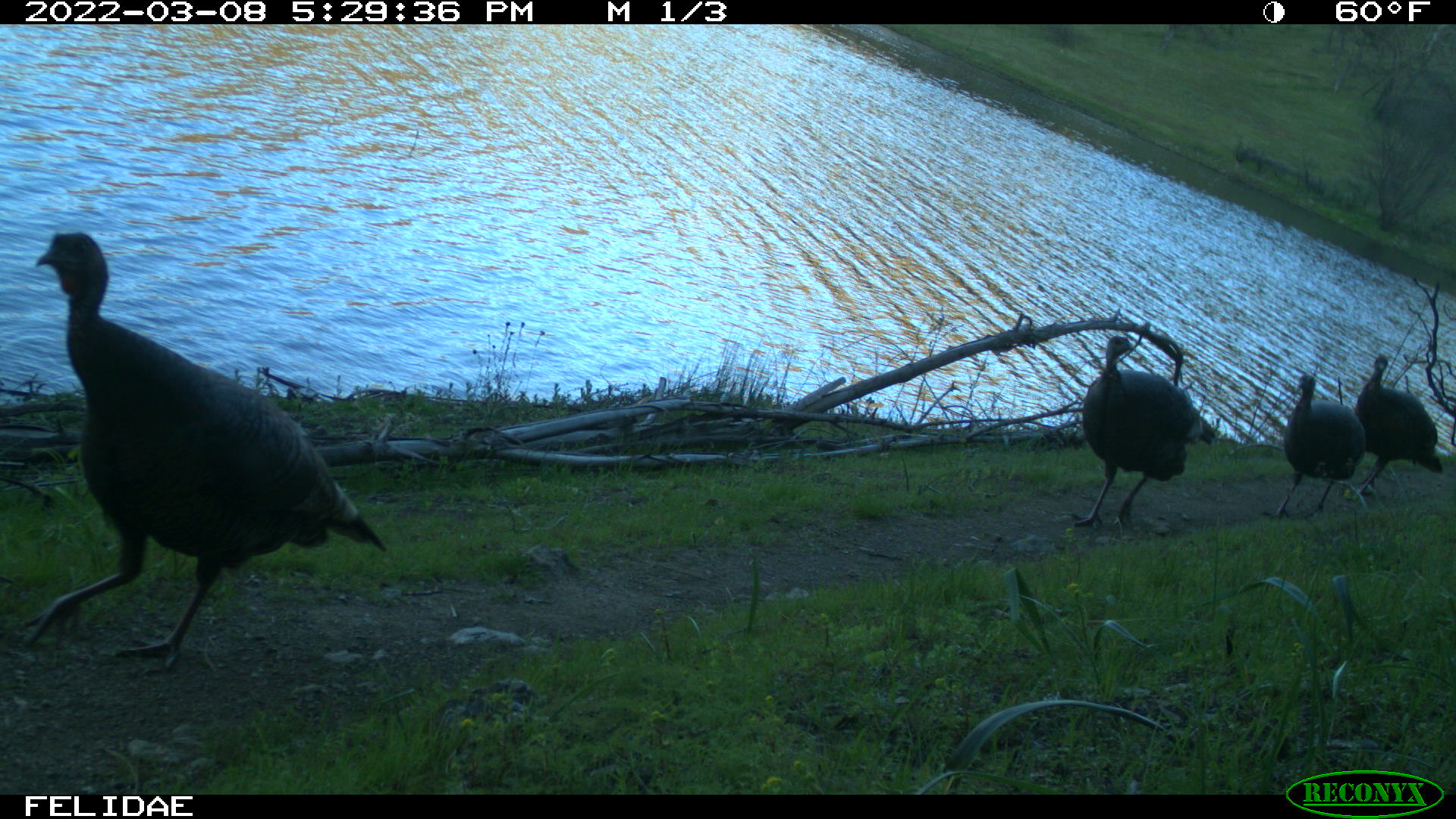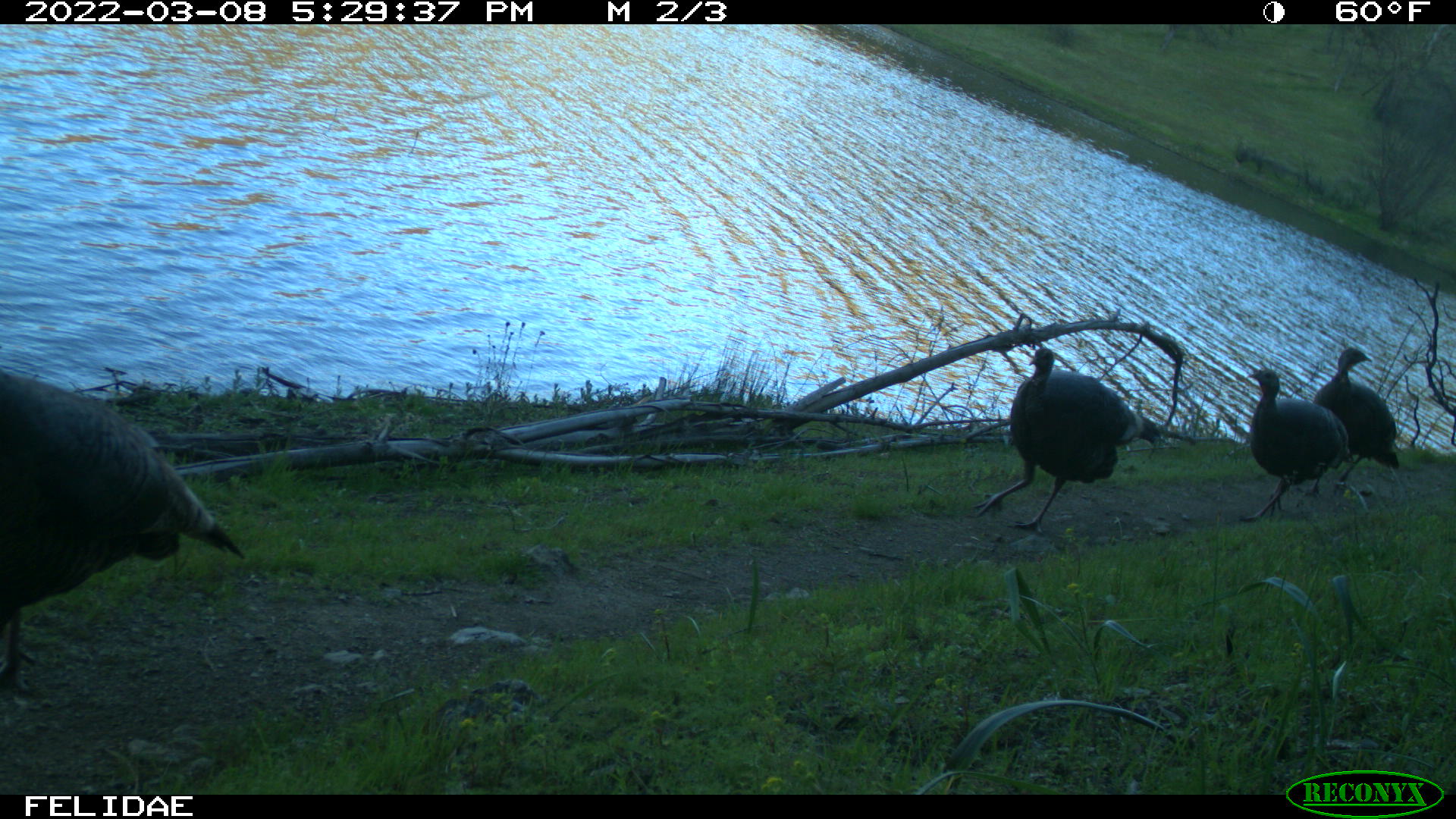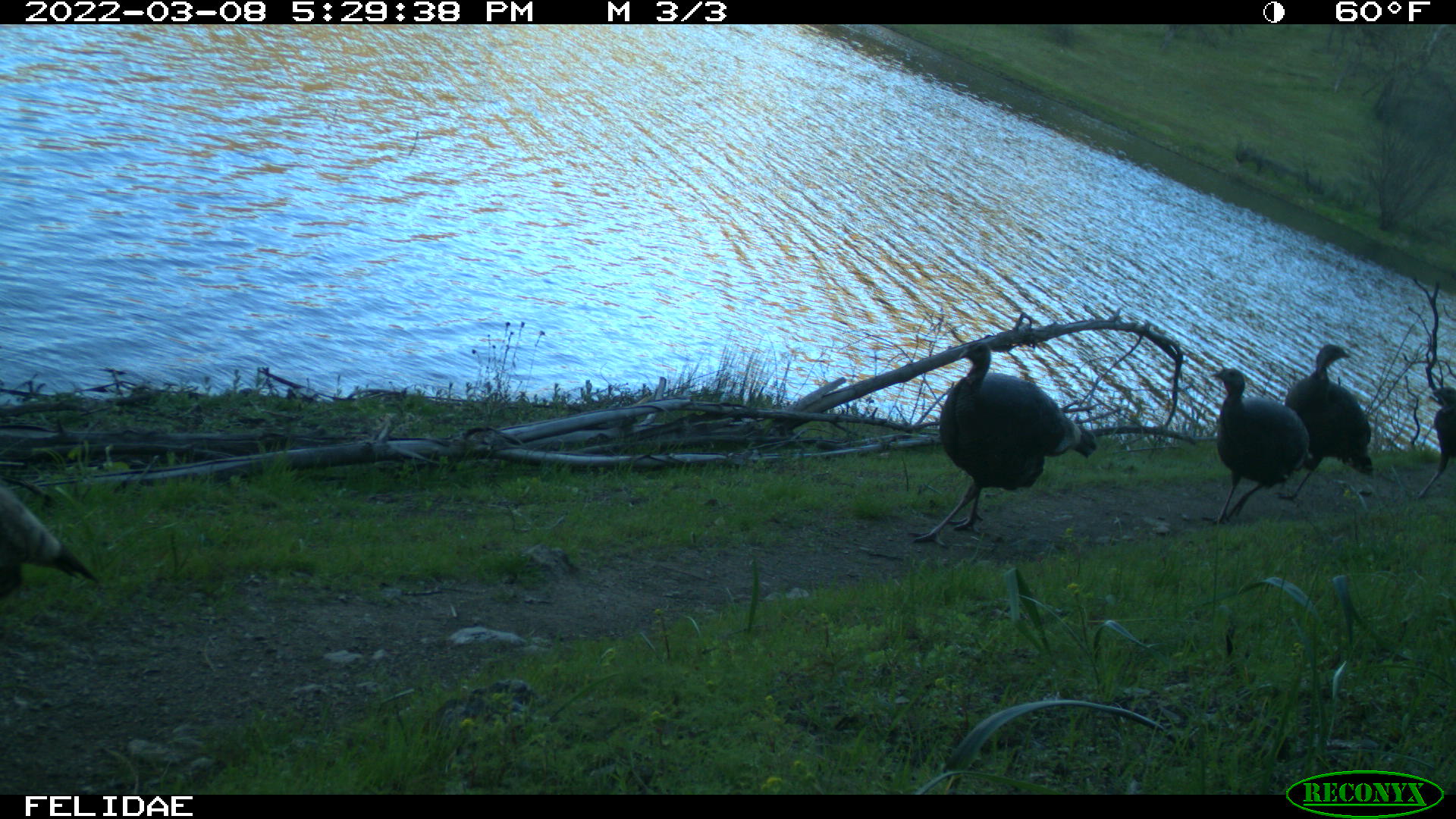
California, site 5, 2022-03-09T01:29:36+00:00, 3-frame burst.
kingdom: Animalia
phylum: Chordata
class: Aves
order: Galliformes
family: Phasianidae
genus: Meleagris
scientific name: Meleagris gallopavo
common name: turkey